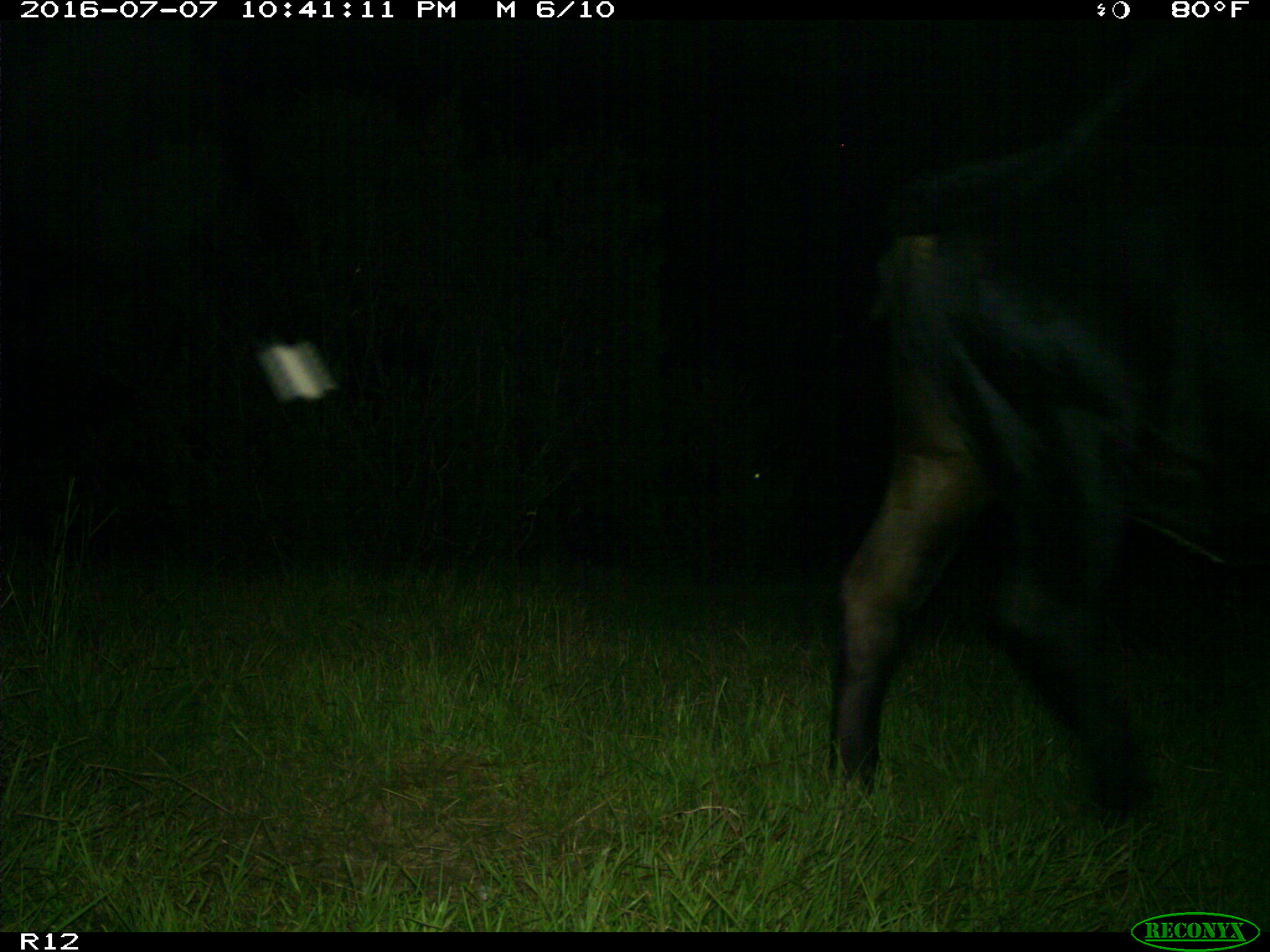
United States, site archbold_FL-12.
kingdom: Animalia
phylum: Chordata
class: Mammalia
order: Artiodactyla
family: Bovidae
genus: Bos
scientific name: Bos taurus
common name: domestic cow